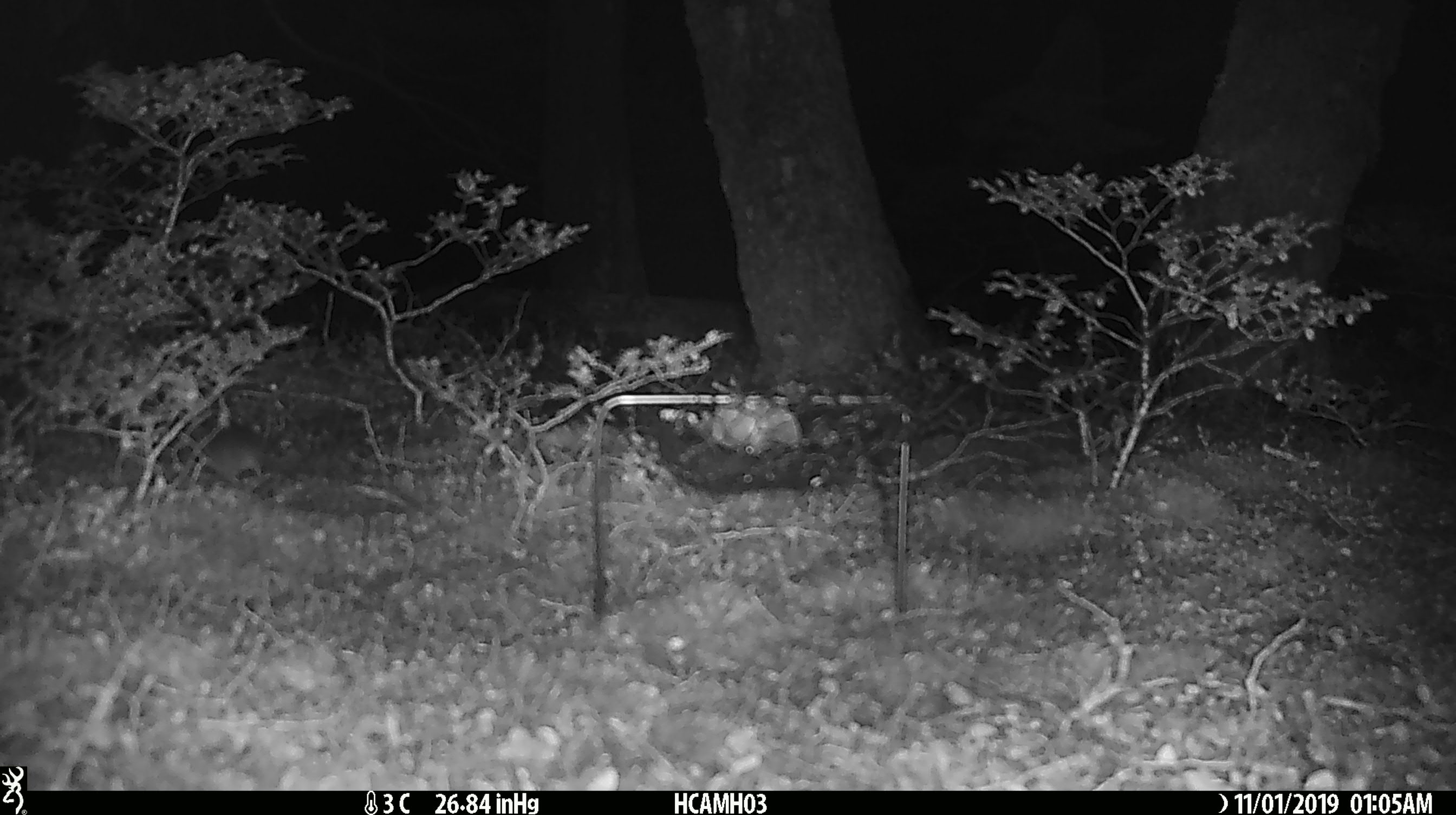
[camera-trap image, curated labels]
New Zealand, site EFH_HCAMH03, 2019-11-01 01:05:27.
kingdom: Animalia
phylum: Chordata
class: Mammalia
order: Rodentia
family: Muridae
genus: Mus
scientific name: Mus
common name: mouse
Mouse (Mus).